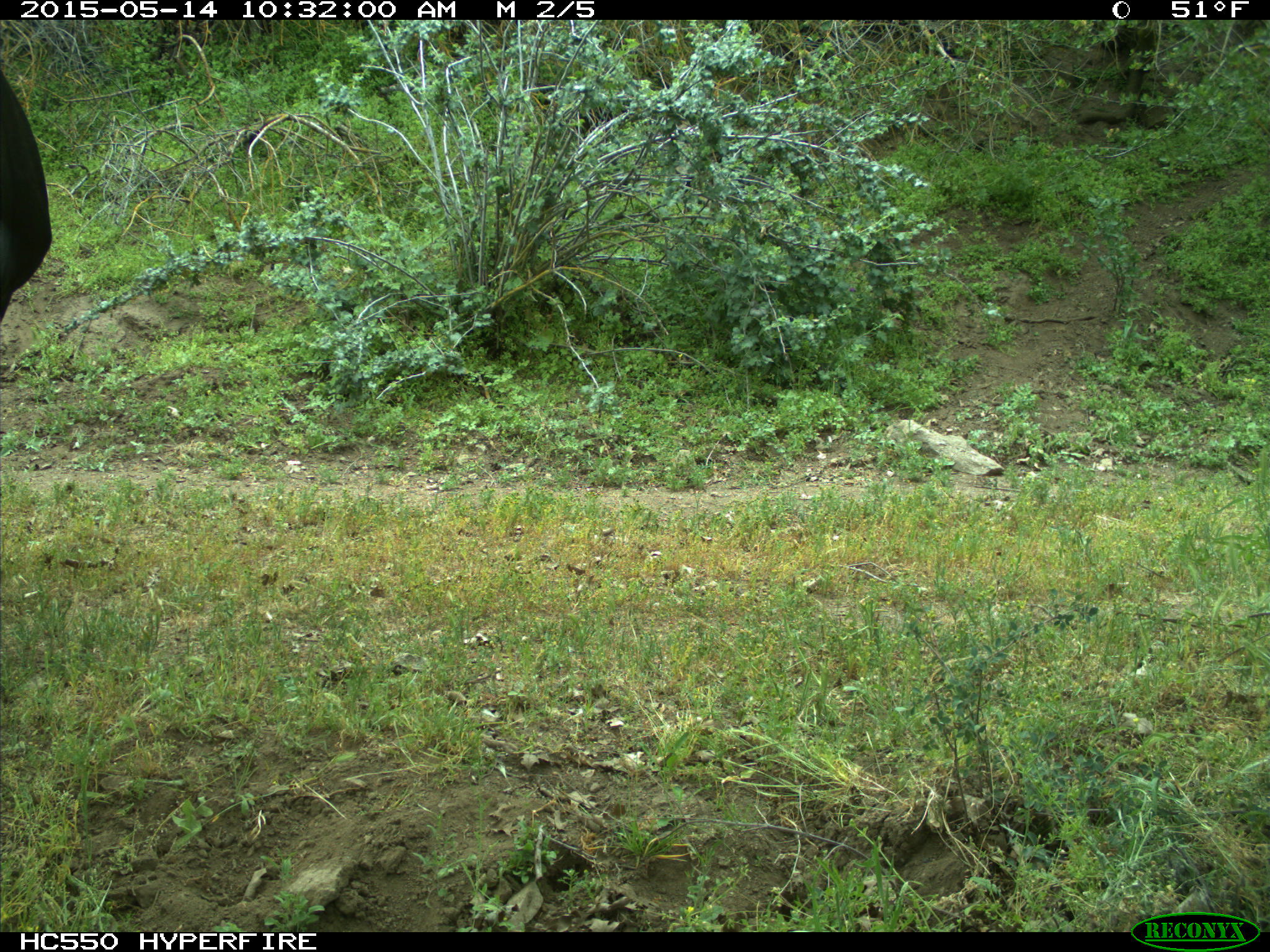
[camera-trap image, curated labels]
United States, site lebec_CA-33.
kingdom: Animalia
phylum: Chordata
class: Mammalia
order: Artiodactyla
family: Bovidae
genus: Bos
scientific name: Bos taurus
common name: domestic cow